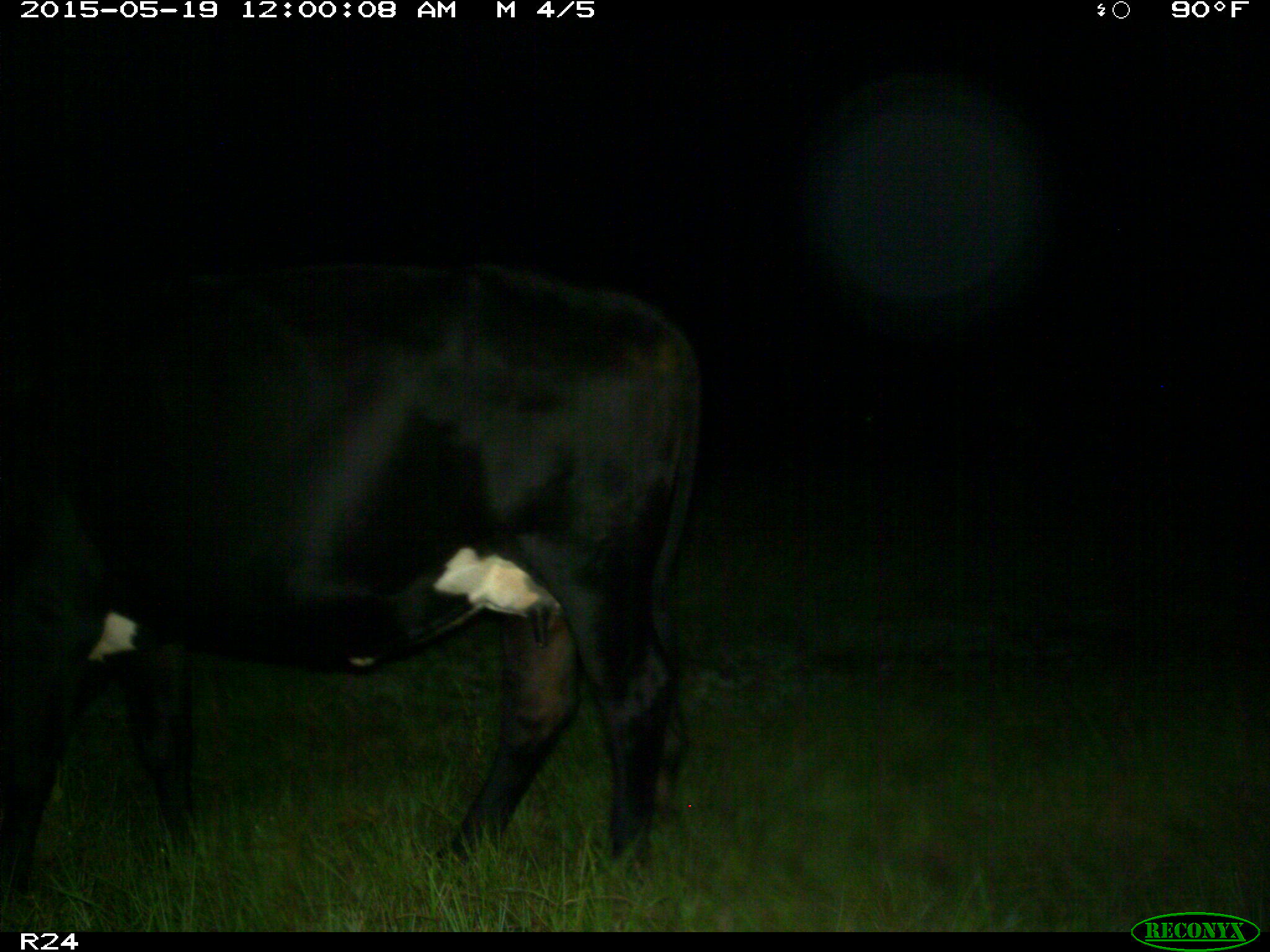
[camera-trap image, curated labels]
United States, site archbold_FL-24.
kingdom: Animalia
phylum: Chordata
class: Mammalia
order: Artiodactyla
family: Bovidae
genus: Bos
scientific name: Bos taurus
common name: domestic cow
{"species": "Bos taurus (domestic cow)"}